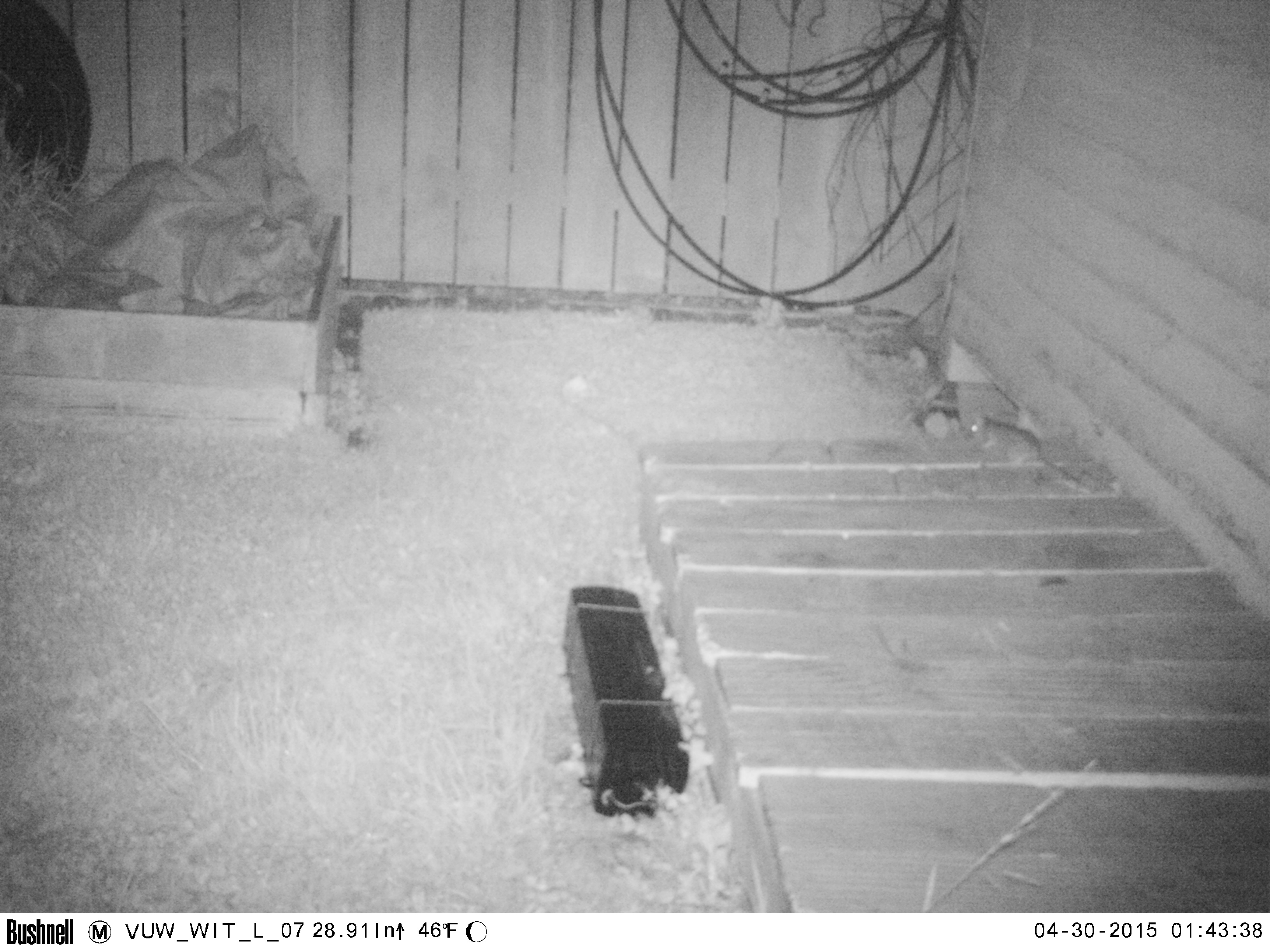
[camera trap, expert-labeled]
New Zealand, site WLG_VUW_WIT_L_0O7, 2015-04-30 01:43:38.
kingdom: Animalia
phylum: Chordata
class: Mammalia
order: Rodentia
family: Muridae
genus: Rattus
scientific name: Rattus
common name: rat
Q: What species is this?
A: Rat (Rattus).